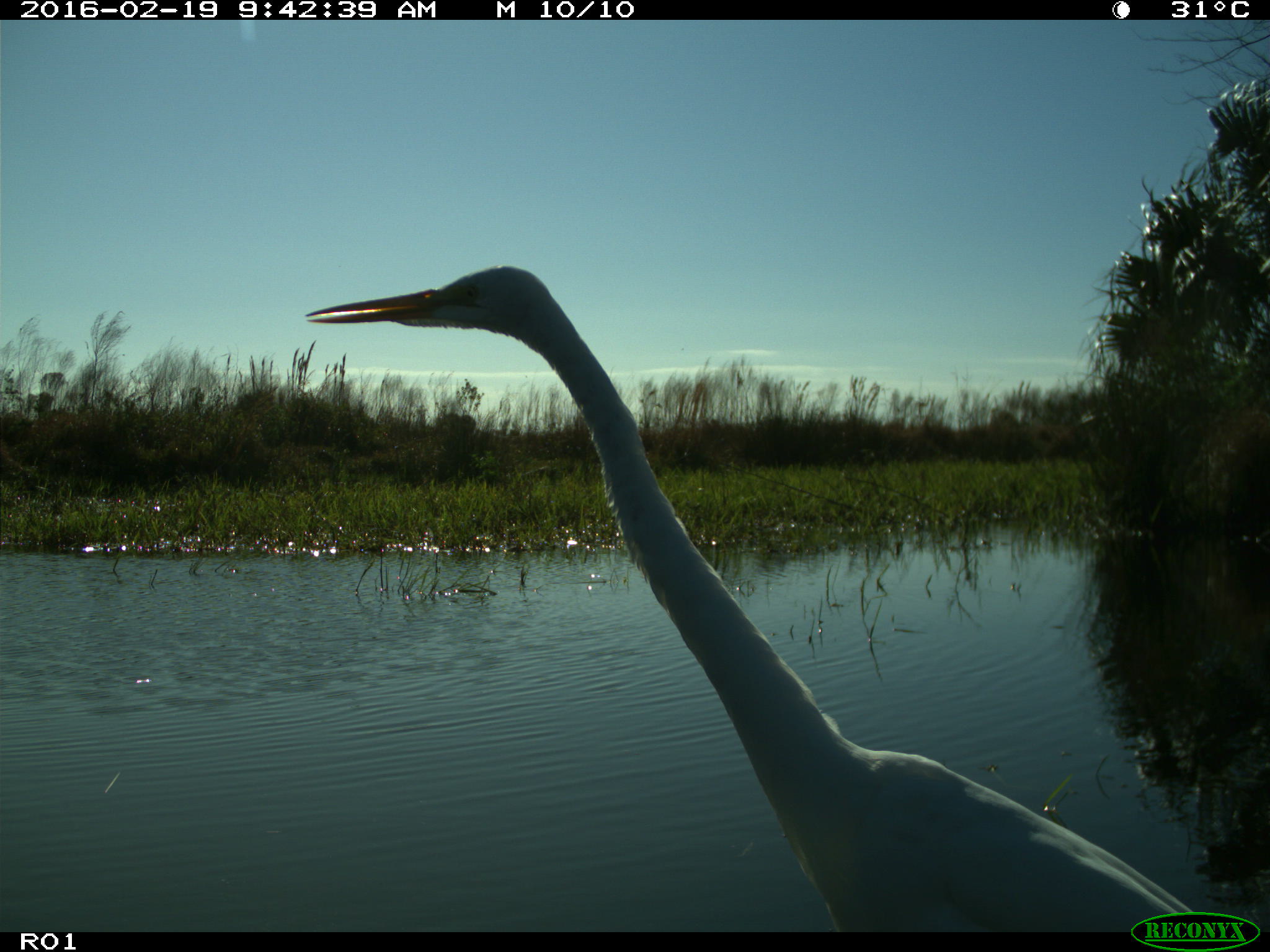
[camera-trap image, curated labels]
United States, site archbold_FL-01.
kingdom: Animalia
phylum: Chordata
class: Aves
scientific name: Aves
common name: birds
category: unidentified bird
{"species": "unidentified bird (birds) (Aves)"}